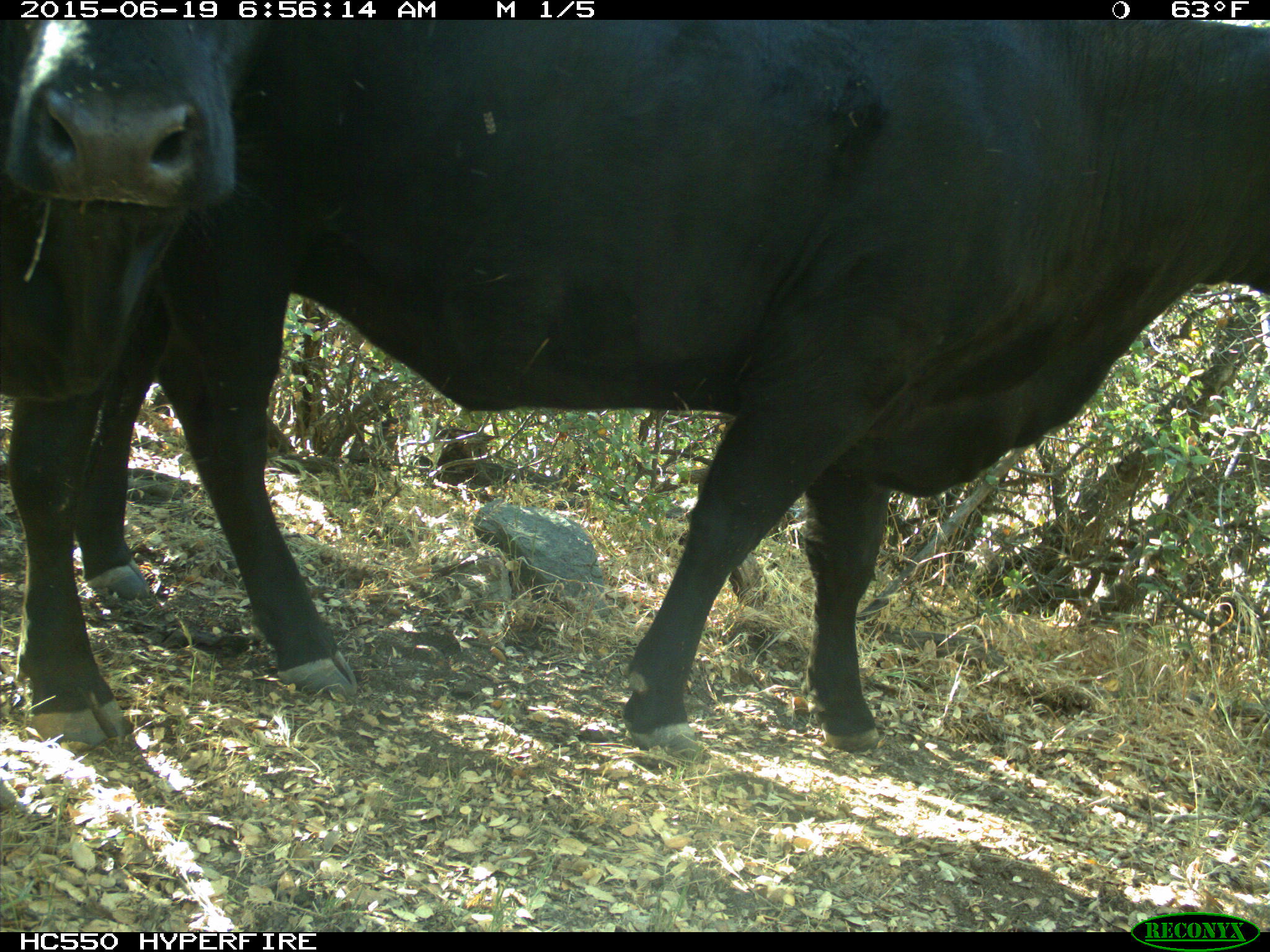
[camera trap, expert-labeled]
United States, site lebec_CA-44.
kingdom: Animalia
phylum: Chordata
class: Mammalia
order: Artiodactyla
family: Bovidae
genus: Bos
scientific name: Bos taurus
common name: domestic cow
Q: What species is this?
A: Bos taurus (domestic cow).